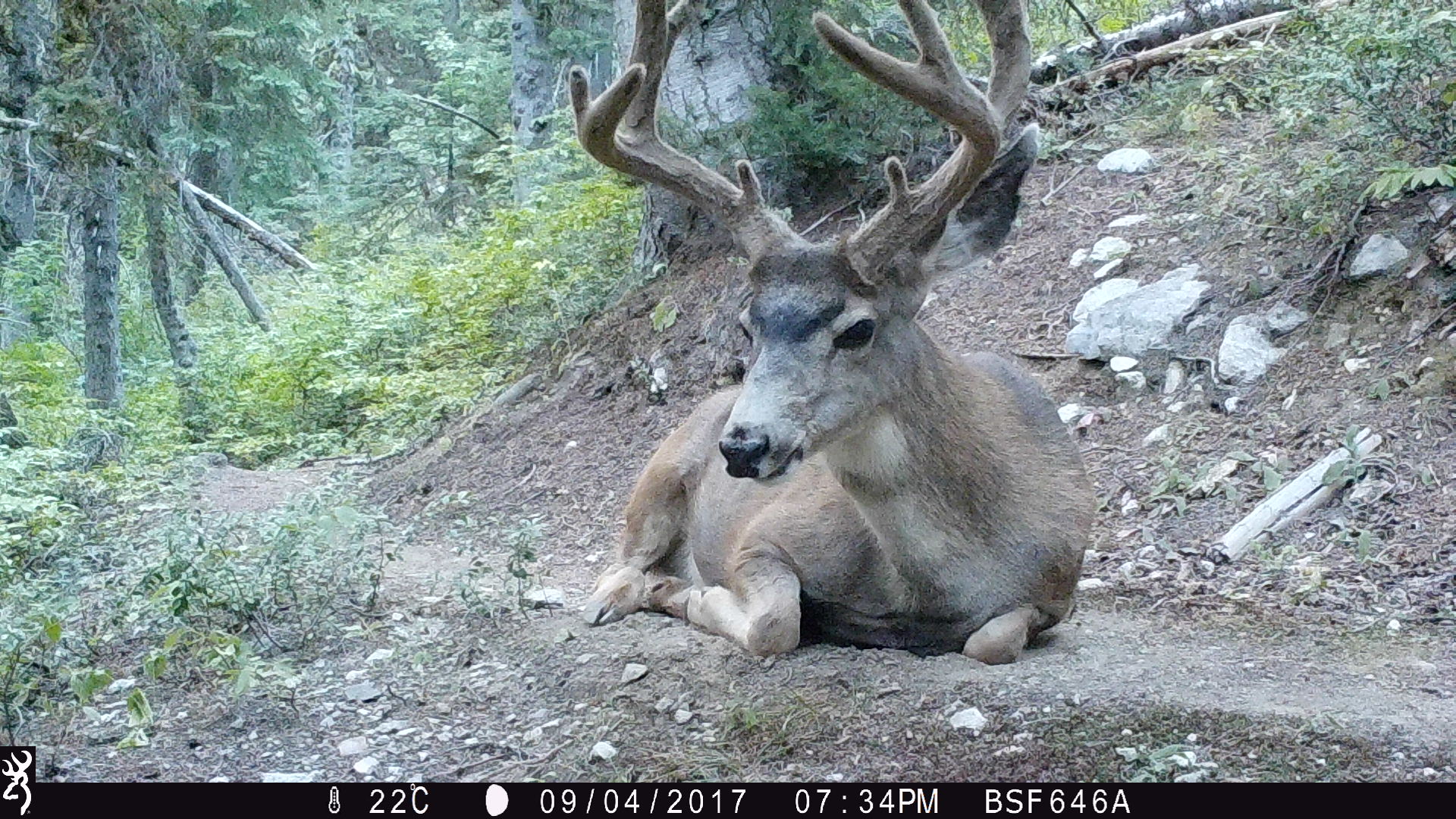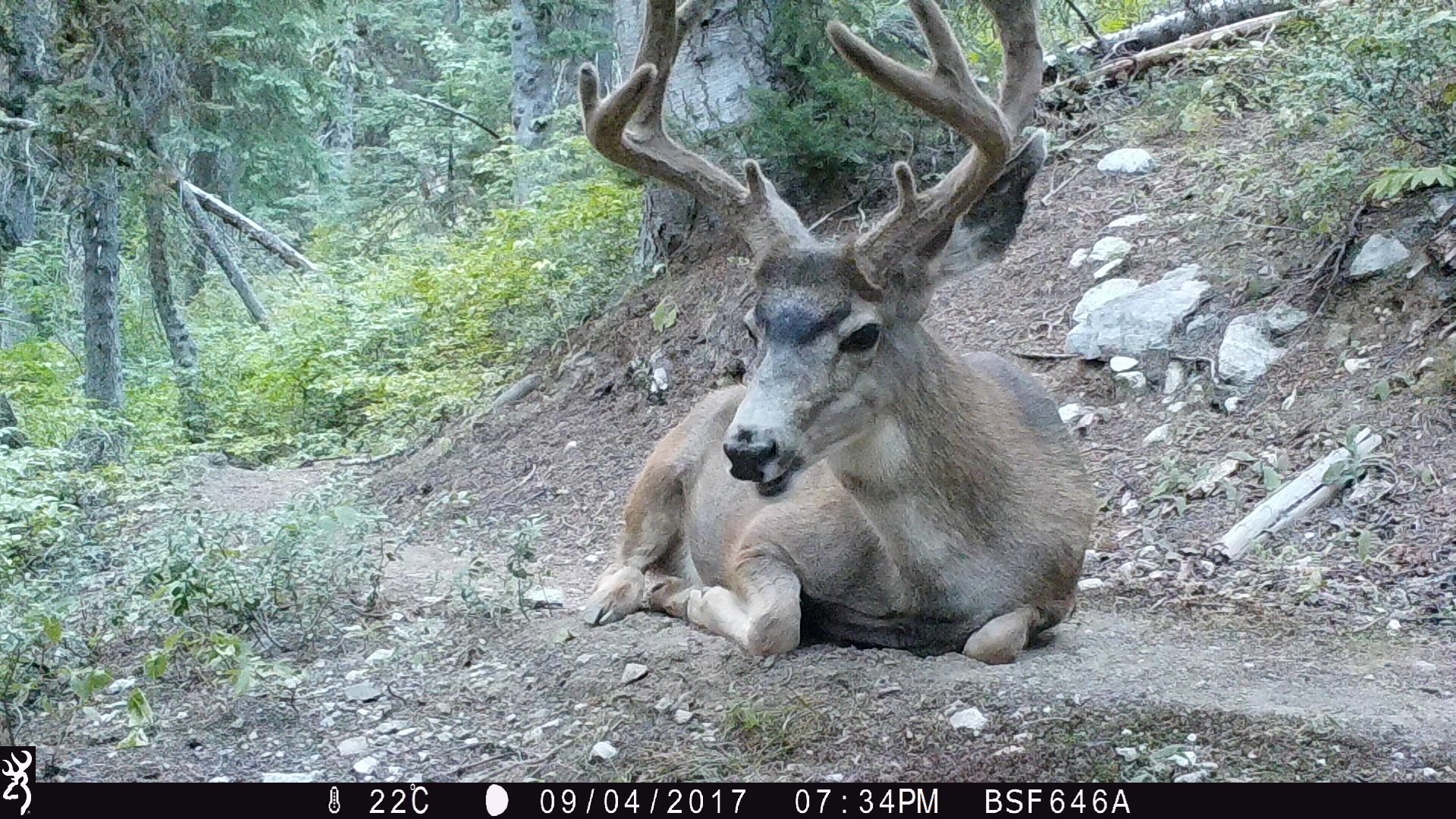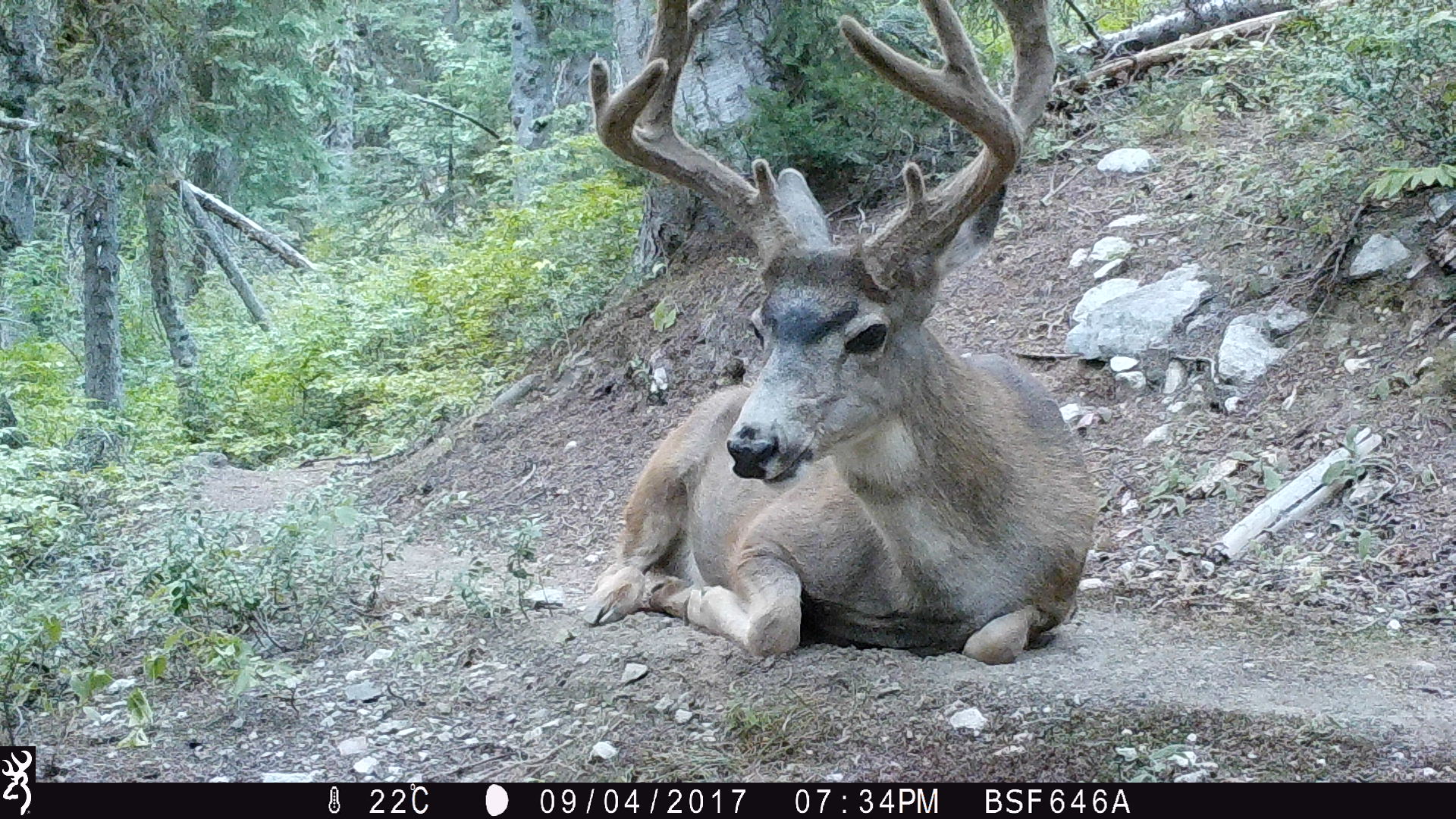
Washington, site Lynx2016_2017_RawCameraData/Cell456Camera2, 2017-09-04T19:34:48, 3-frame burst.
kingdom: Animalia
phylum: Chordata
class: Mammalia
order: Artiodactyla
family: Cervidae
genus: Odocoileus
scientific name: Odocoileus hemionus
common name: mule deer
Odocoileus hemionus (mule deer). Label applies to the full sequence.